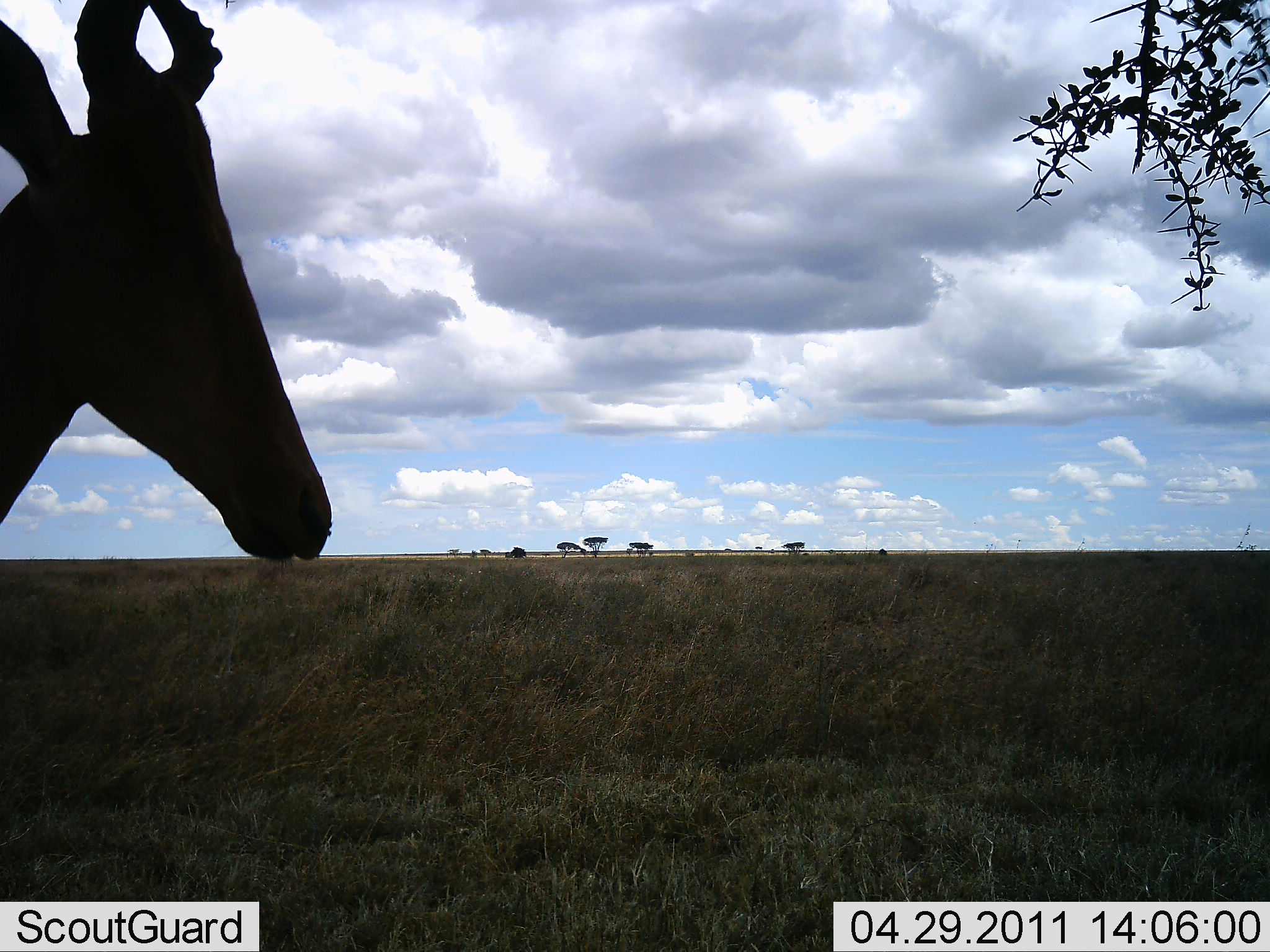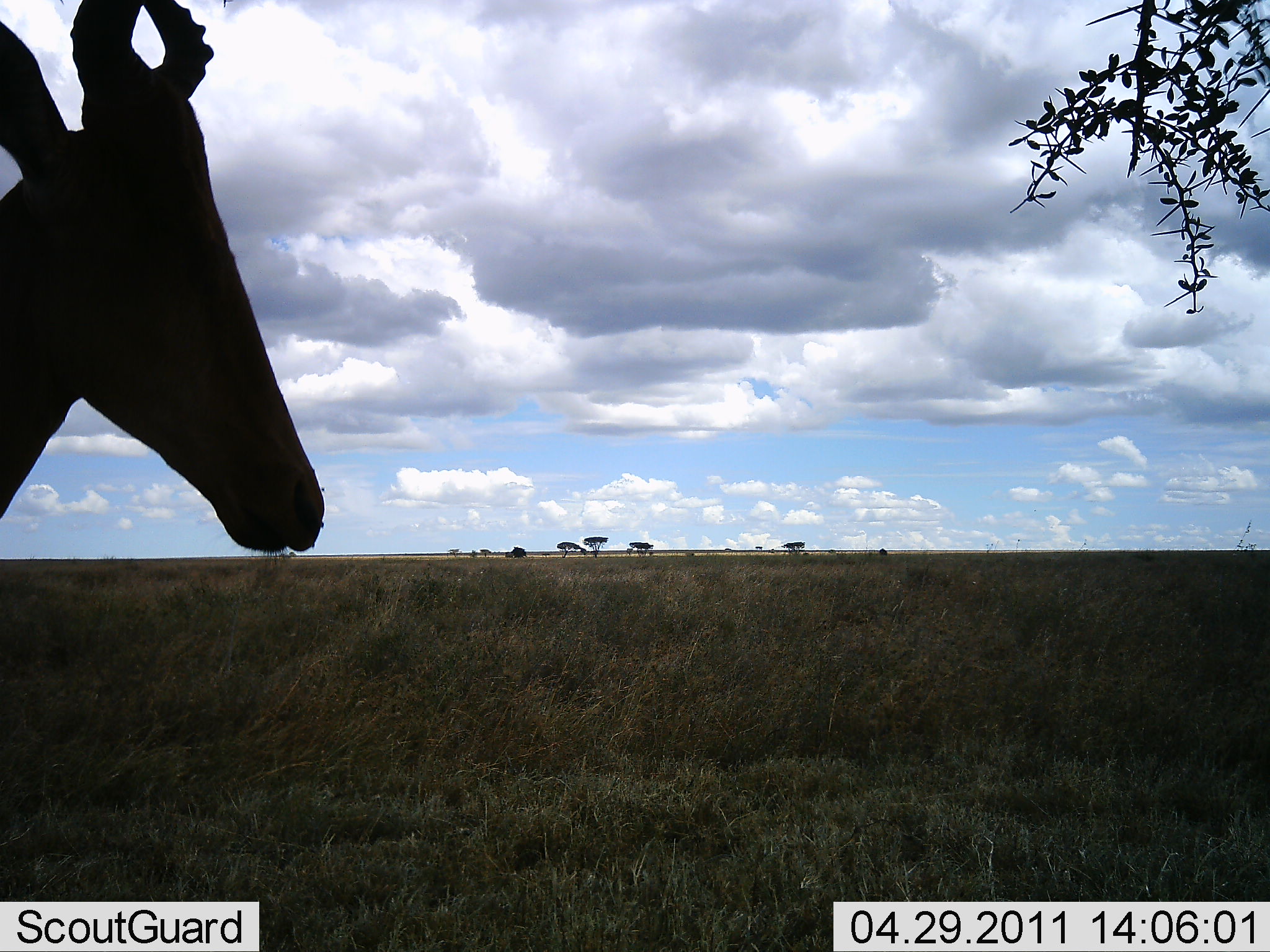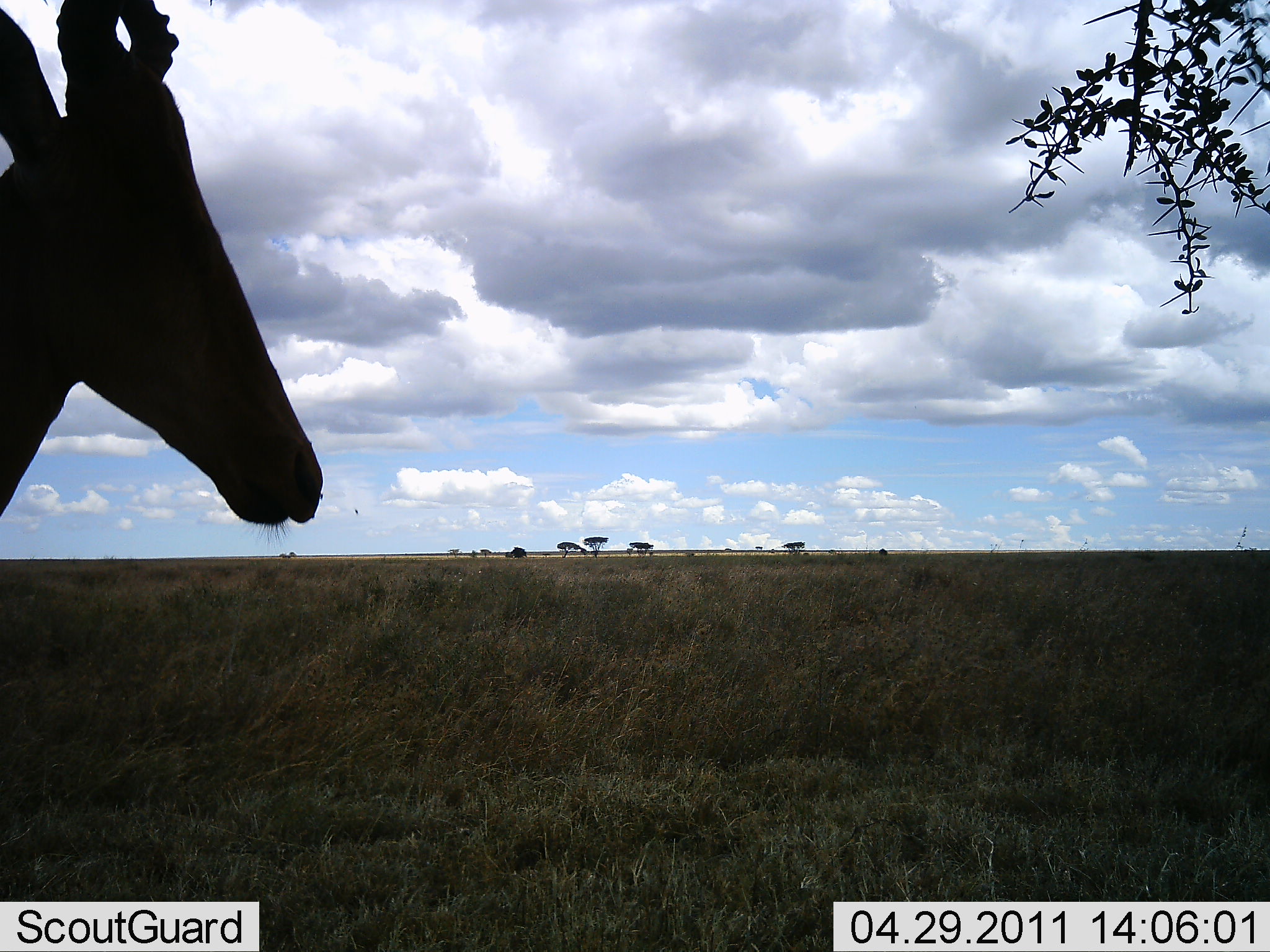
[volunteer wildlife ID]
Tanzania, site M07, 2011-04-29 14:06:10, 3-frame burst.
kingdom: Animalia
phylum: Chordata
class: Mammalia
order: Artiodactyla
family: Bovidae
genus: Alcelaphus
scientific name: Alcelaphus buselaphus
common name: hartebeest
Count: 1.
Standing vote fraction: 100%.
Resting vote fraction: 0%.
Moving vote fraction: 0%.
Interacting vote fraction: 0%.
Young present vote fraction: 0%.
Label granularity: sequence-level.